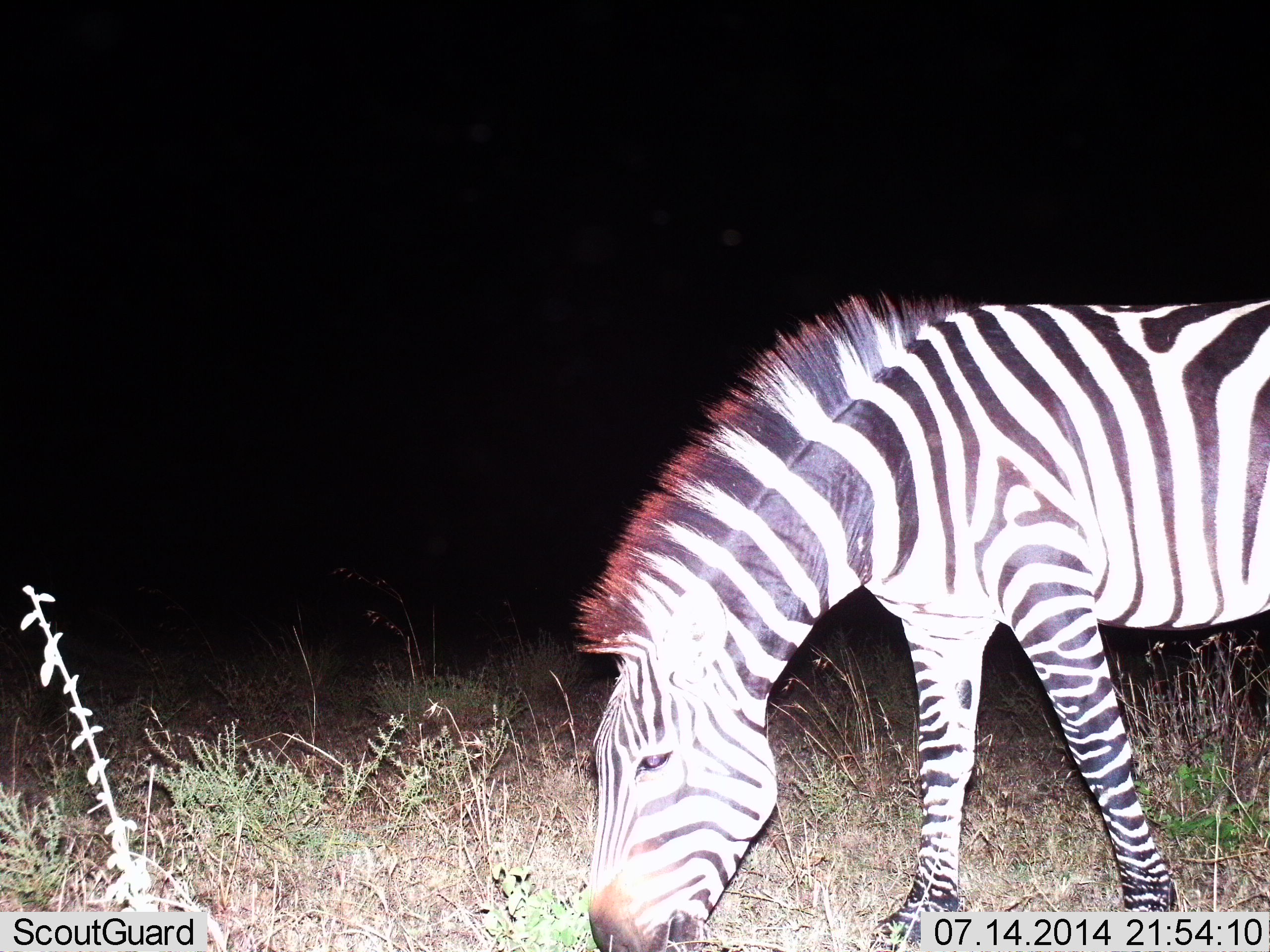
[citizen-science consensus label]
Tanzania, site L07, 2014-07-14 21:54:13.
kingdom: Animalia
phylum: Chordata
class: Mammalia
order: Perissodactyla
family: Equidae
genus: Equus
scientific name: Equus quagga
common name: plains zebra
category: zebra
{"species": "zebra (plains zebra) (Equus quagga)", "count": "1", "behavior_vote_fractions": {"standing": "30%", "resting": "0%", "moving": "0%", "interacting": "0%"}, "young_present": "0%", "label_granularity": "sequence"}